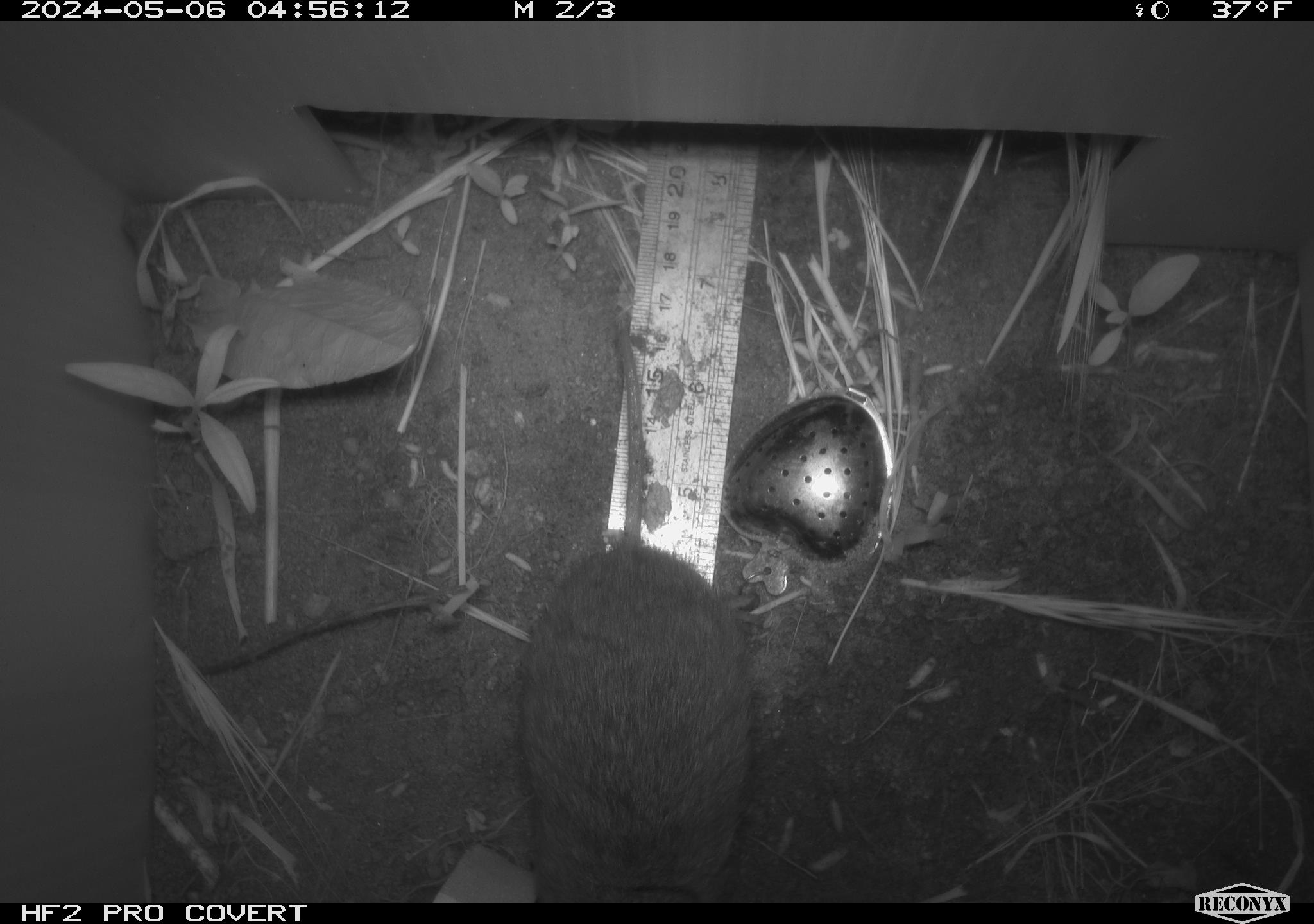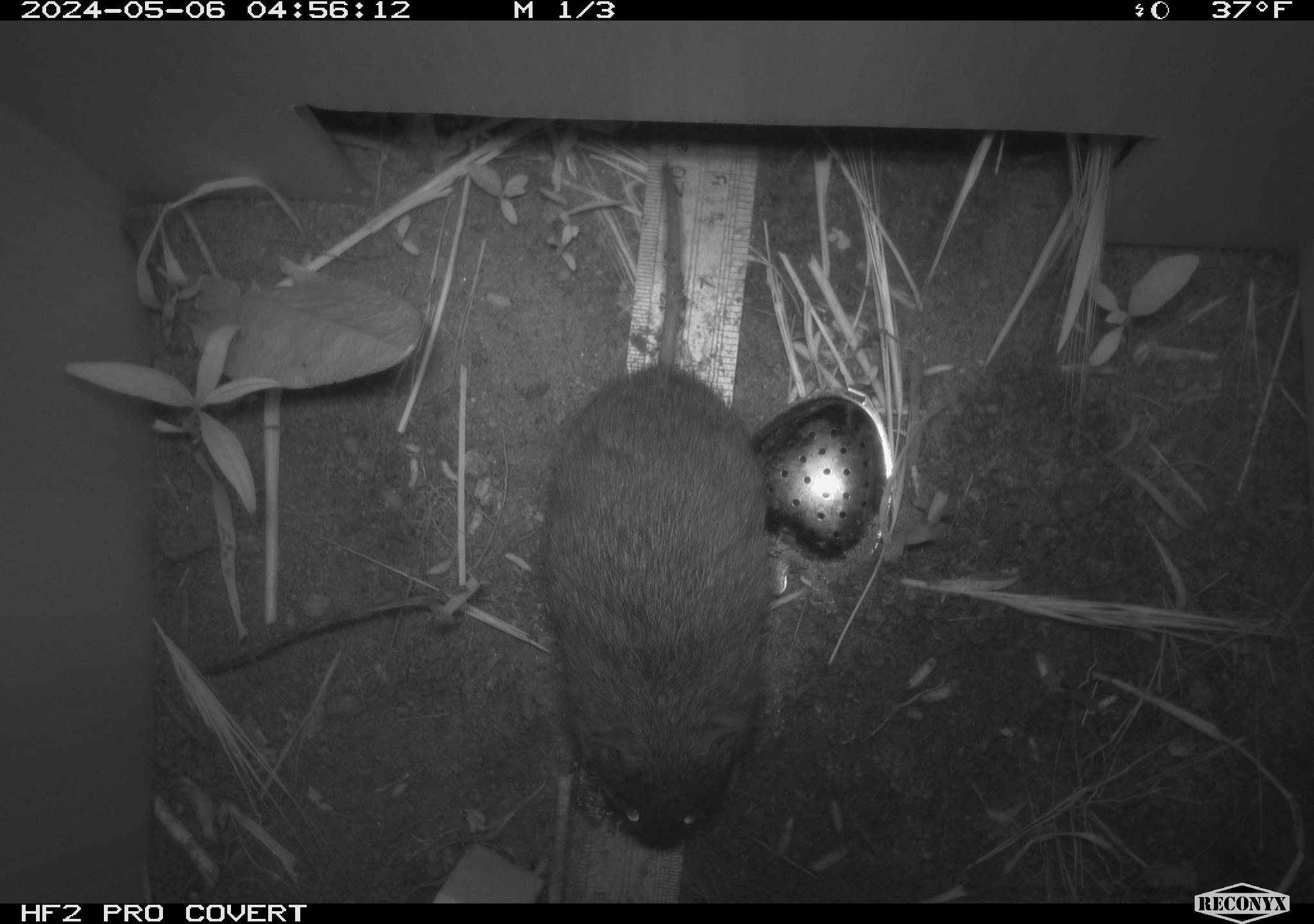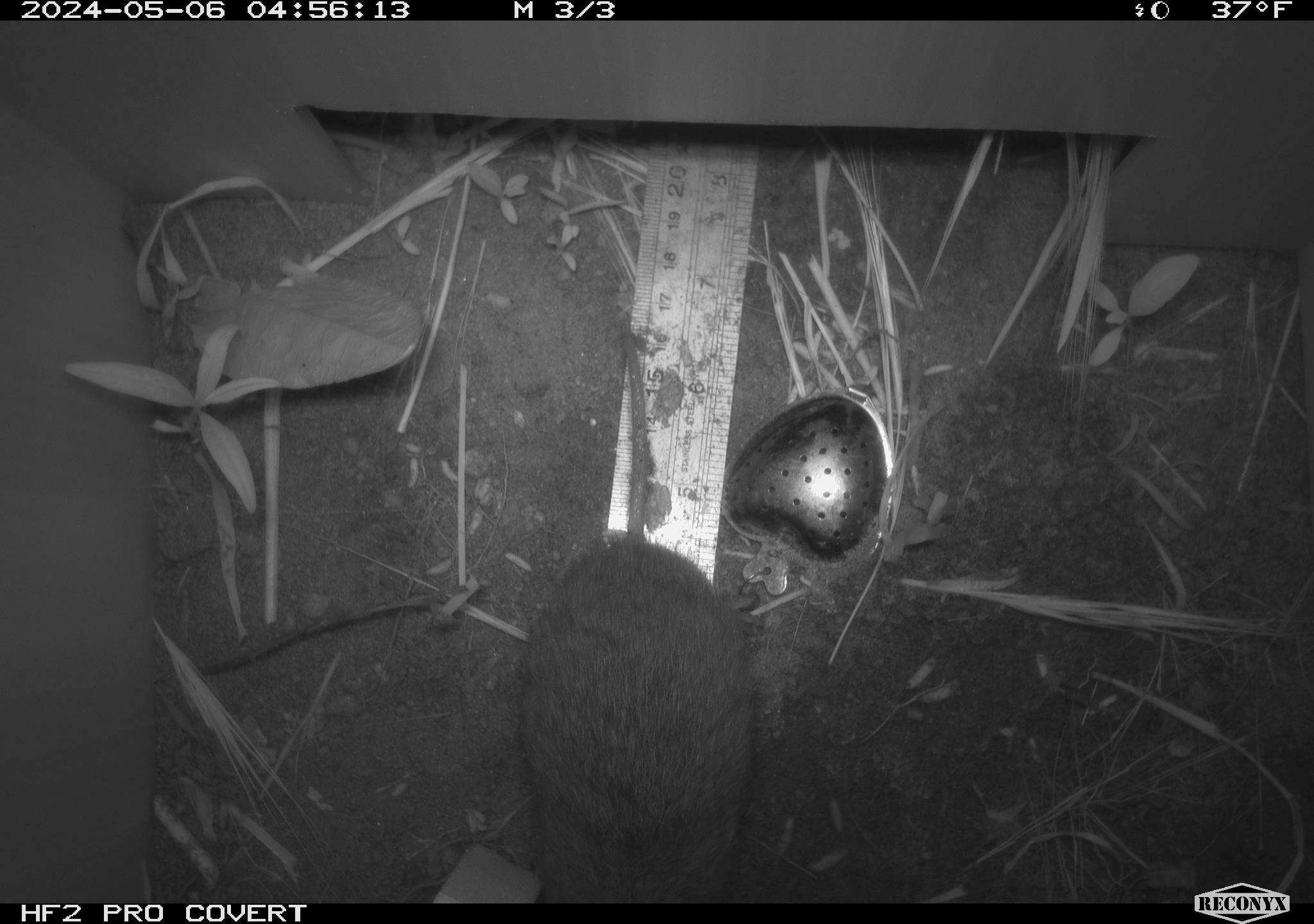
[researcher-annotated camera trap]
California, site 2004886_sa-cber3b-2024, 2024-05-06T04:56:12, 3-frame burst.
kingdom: Animalia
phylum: Chordata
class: Mammalia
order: Rodentia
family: Cricetidae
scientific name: Arvicolinae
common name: voles, lemmings, and muskrats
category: arvicolinae subfamily